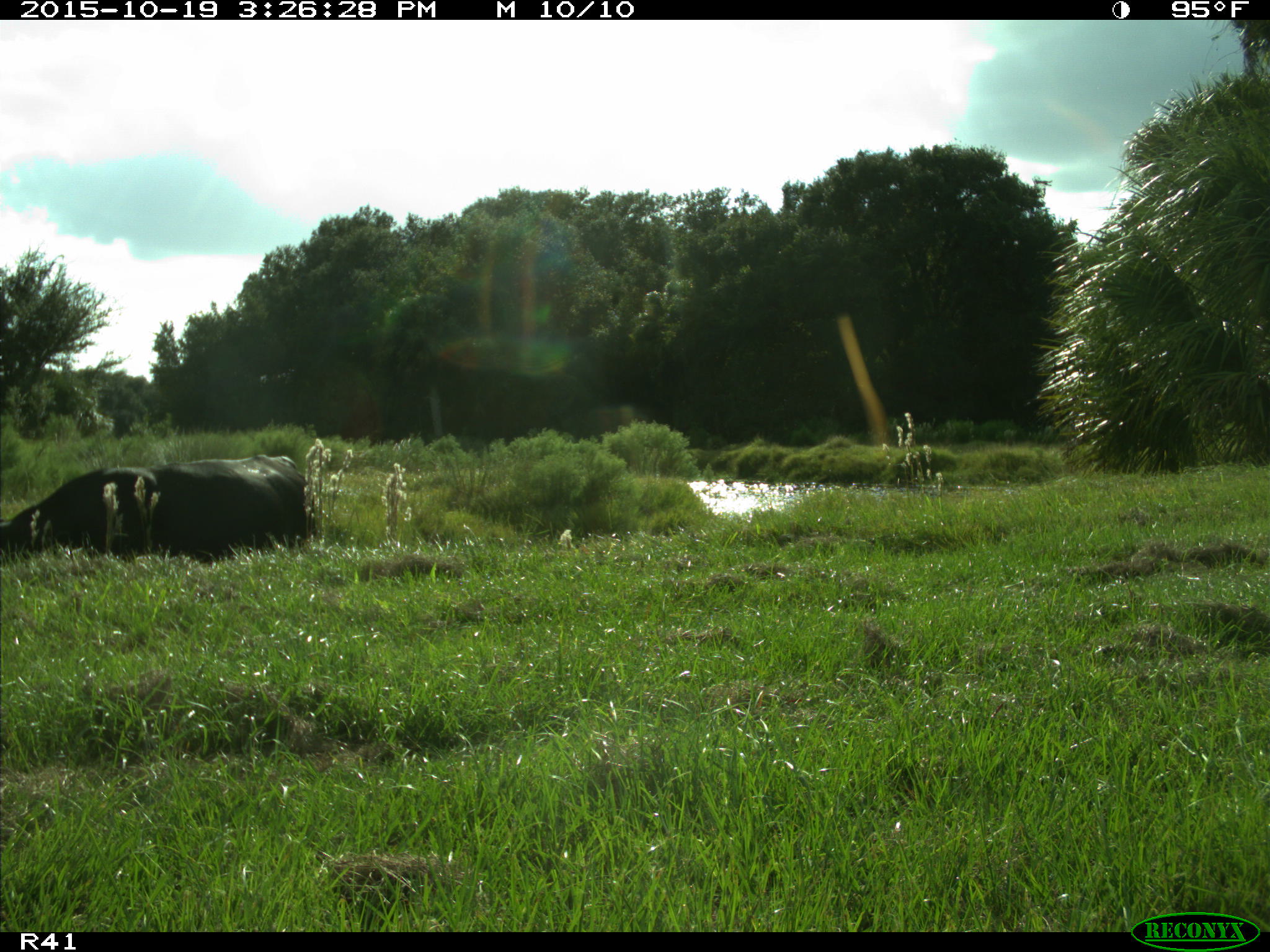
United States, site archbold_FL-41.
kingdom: Animalia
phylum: Chordata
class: Mammalia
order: Artiodactyla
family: Bovidae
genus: Bos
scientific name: Bos taurus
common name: domestic cow